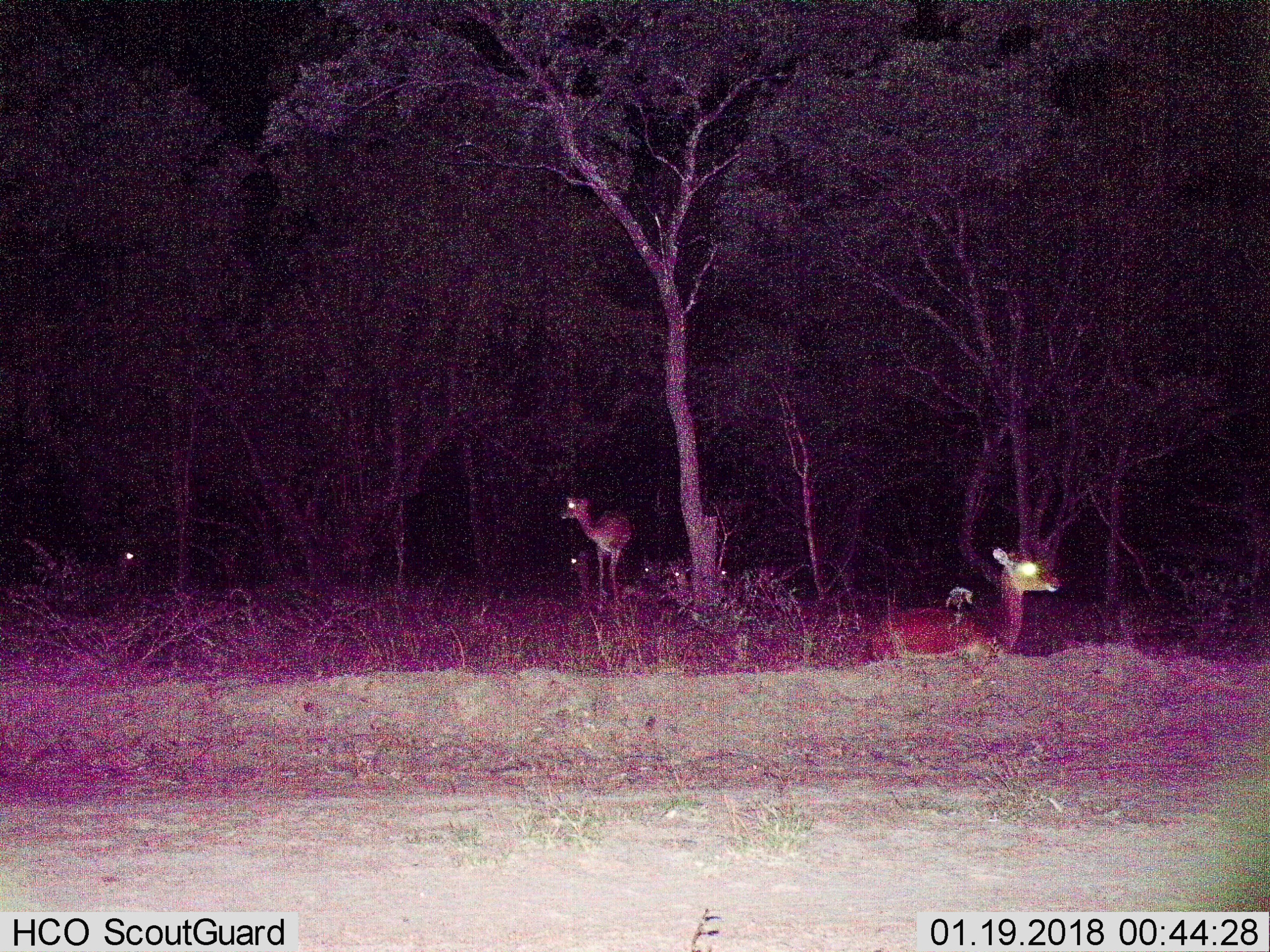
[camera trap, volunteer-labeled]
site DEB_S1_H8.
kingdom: Animalia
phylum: Chordata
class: Mammalia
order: Artiodactyla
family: Bovidae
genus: Aepyceros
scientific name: Aepyceros melampus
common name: impala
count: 7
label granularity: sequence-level